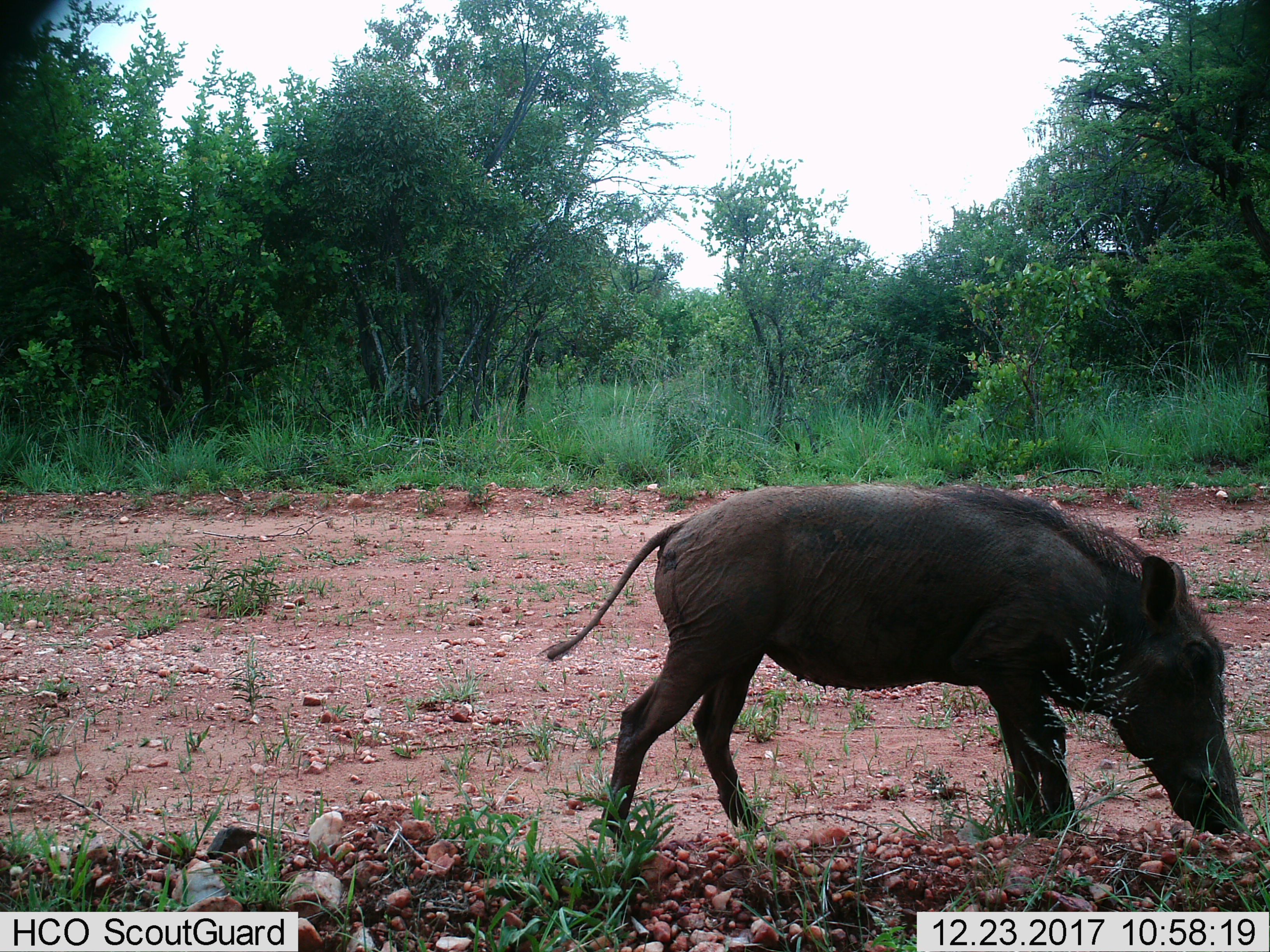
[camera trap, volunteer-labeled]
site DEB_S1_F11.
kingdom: Animalia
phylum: Chordata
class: Mammalia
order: Artiodactyla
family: Suidae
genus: Phacochoerus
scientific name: Phacochoerus africanus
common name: warthog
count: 1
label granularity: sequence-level